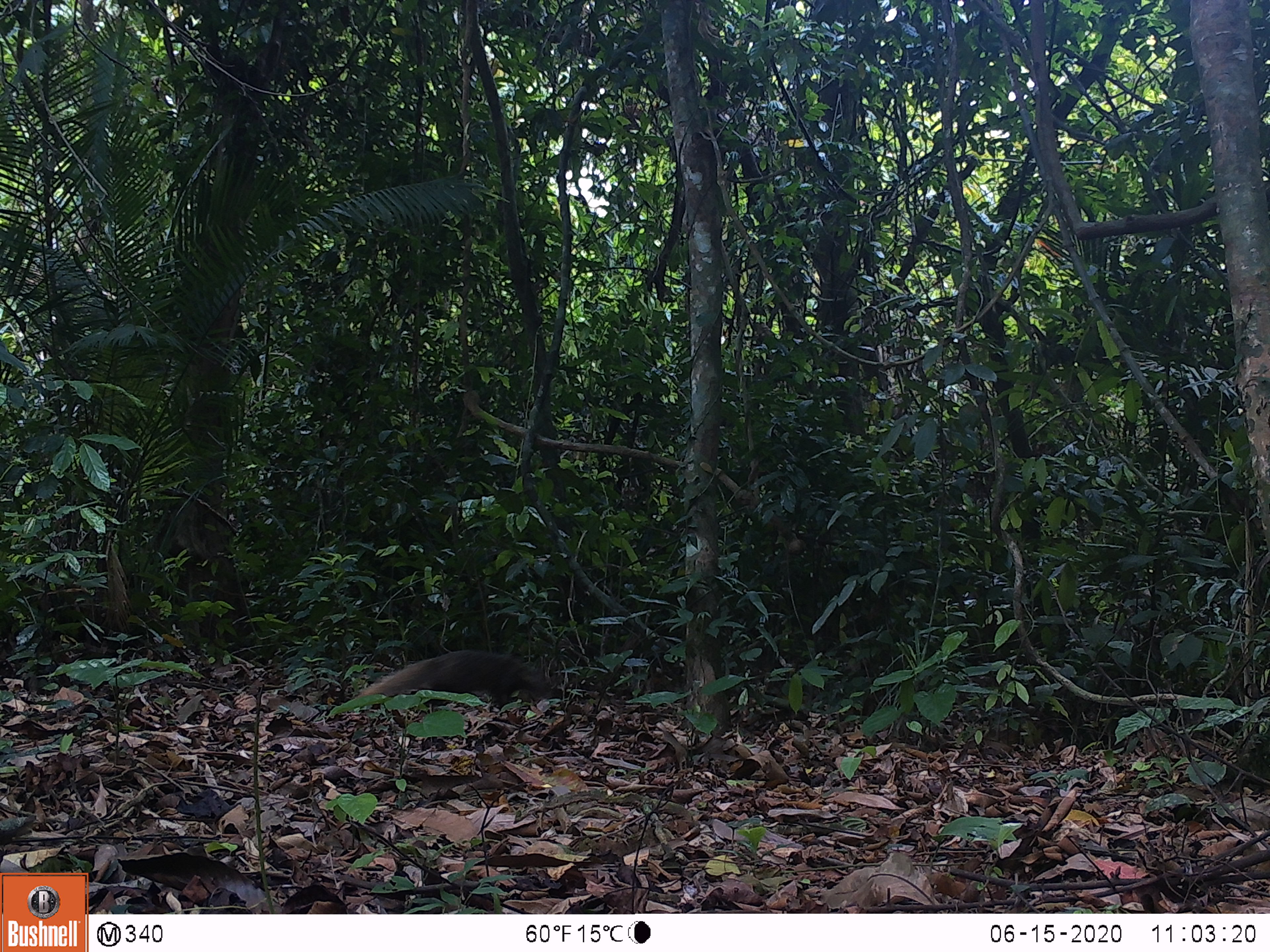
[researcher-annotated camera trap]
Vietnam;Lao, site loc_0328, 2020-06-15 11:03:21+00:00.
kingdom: Animalia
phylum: Chordata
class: Mammalia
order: Carnivora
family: Herpestidae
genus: Urva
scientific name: Urva urva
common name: crab-eating mongoose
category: crab eating mongoose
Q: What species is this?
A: Crab eating mongoose (crab-eating mongoose) (Urva urva).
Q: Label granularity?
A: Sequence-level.